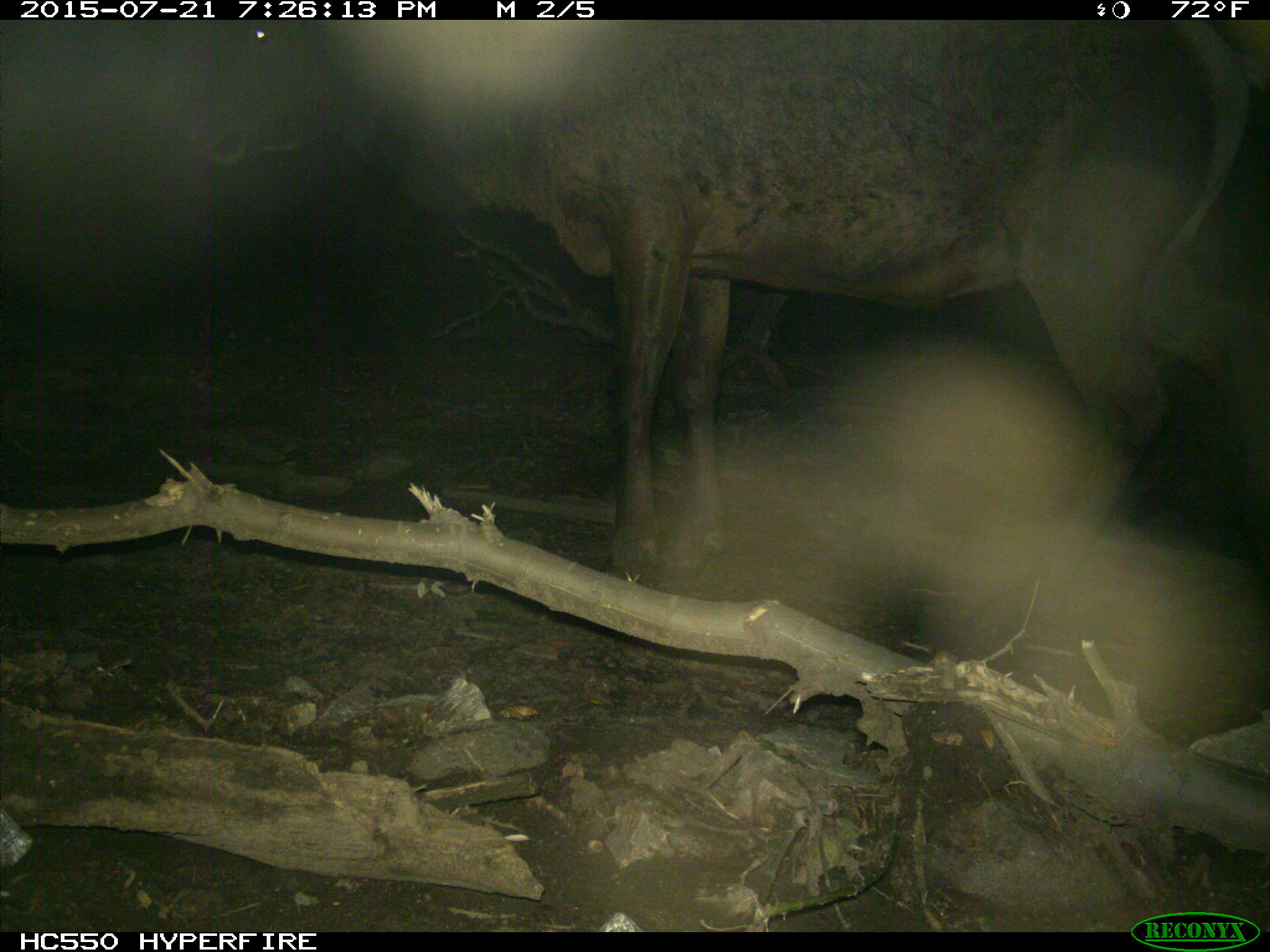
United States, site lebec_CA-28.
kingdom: Animalia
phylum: Chordata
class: Mammalia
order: Artiodactyla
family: Cervidae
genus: Cervus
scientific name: Cervus canadensis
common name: elk